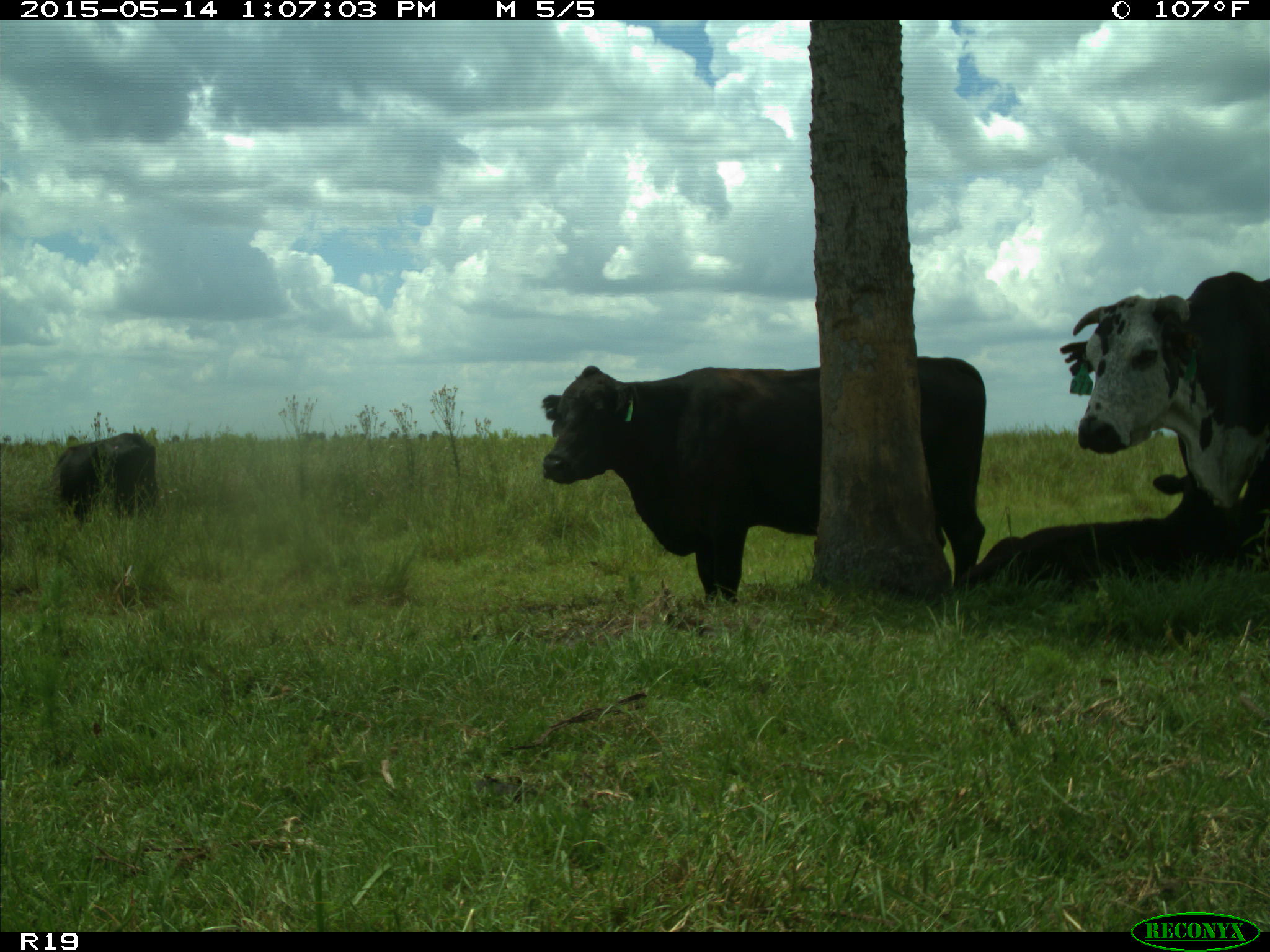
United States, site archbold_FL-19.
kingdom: Animalia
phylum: Chordata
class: Mammalia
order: Artiodactyla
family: Bovidae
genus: Bos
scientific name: Bos taurus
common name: domestic cow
Bos taurus (domestic cow).